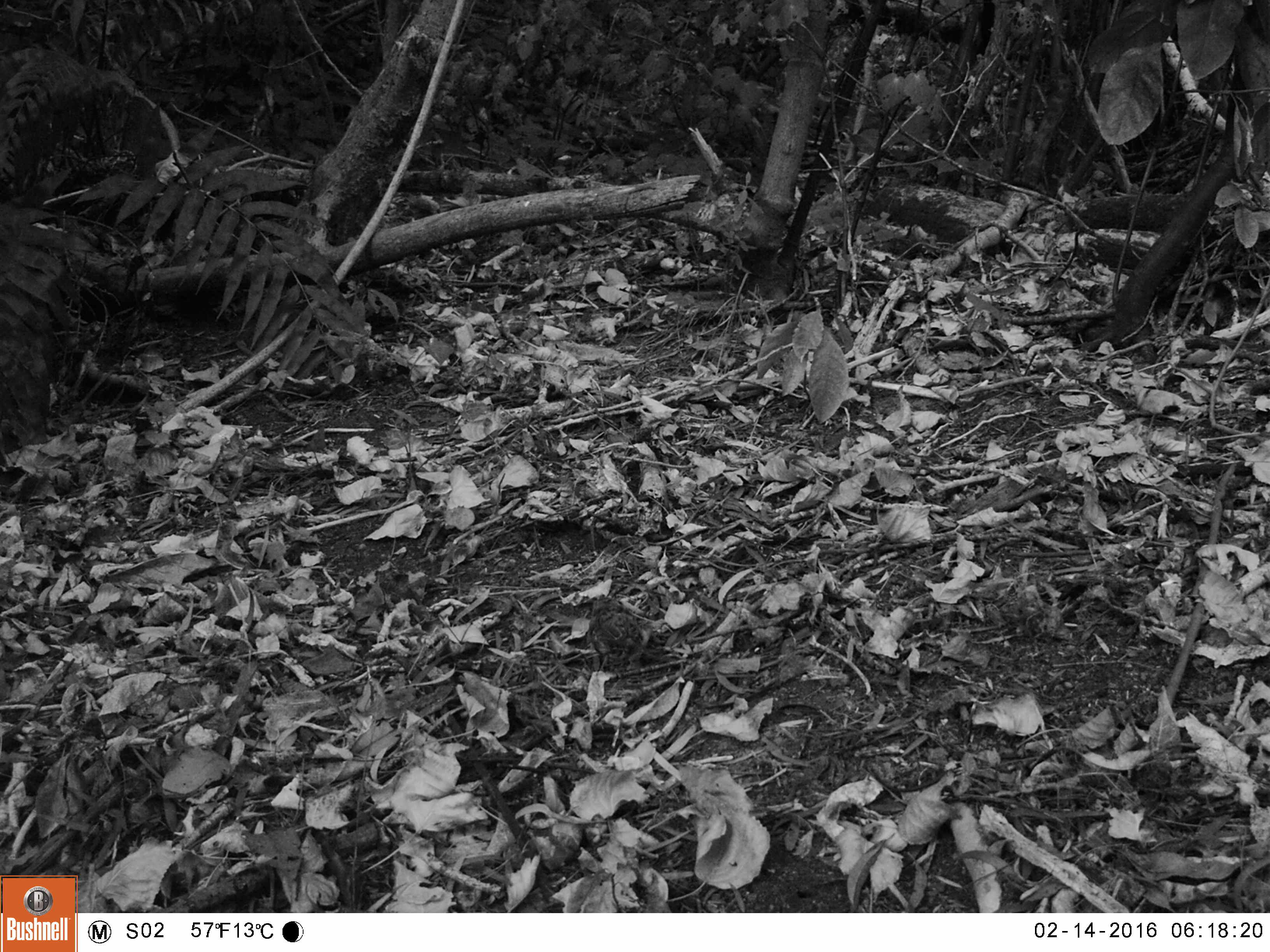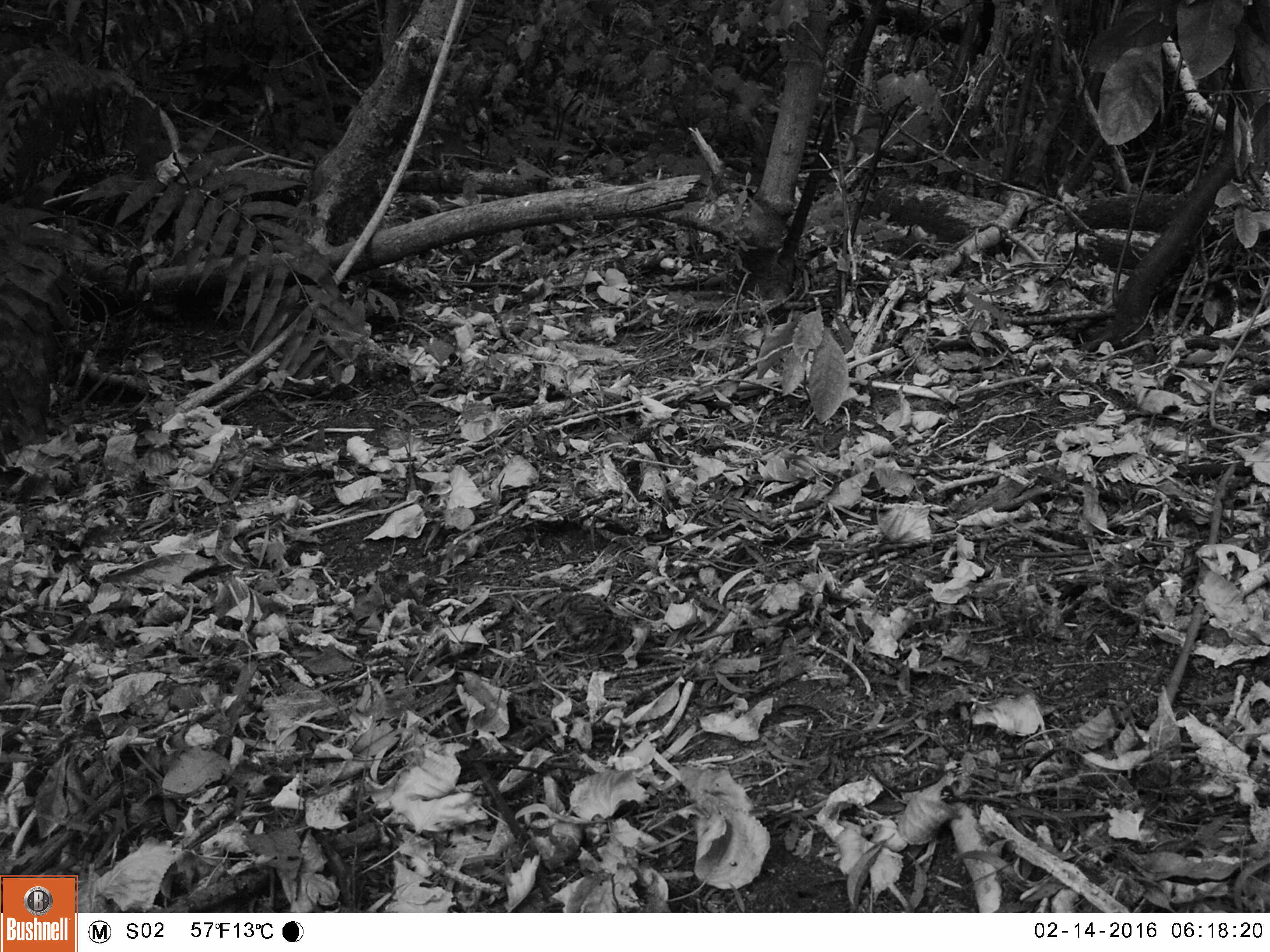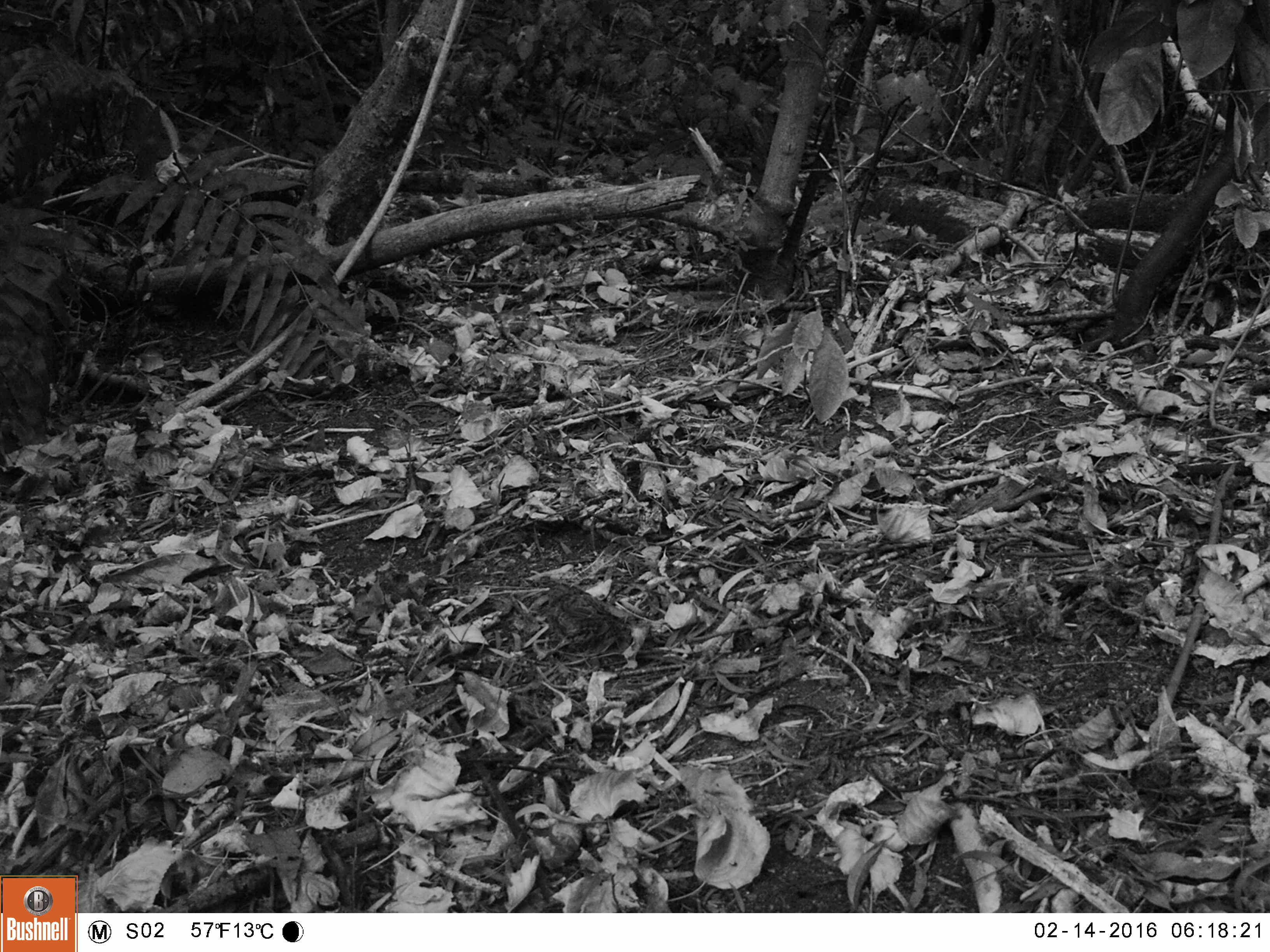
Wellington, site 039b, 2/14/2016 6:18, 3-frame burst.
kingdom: Animalia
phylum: Chordata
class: Aves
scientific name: Aves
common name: bird